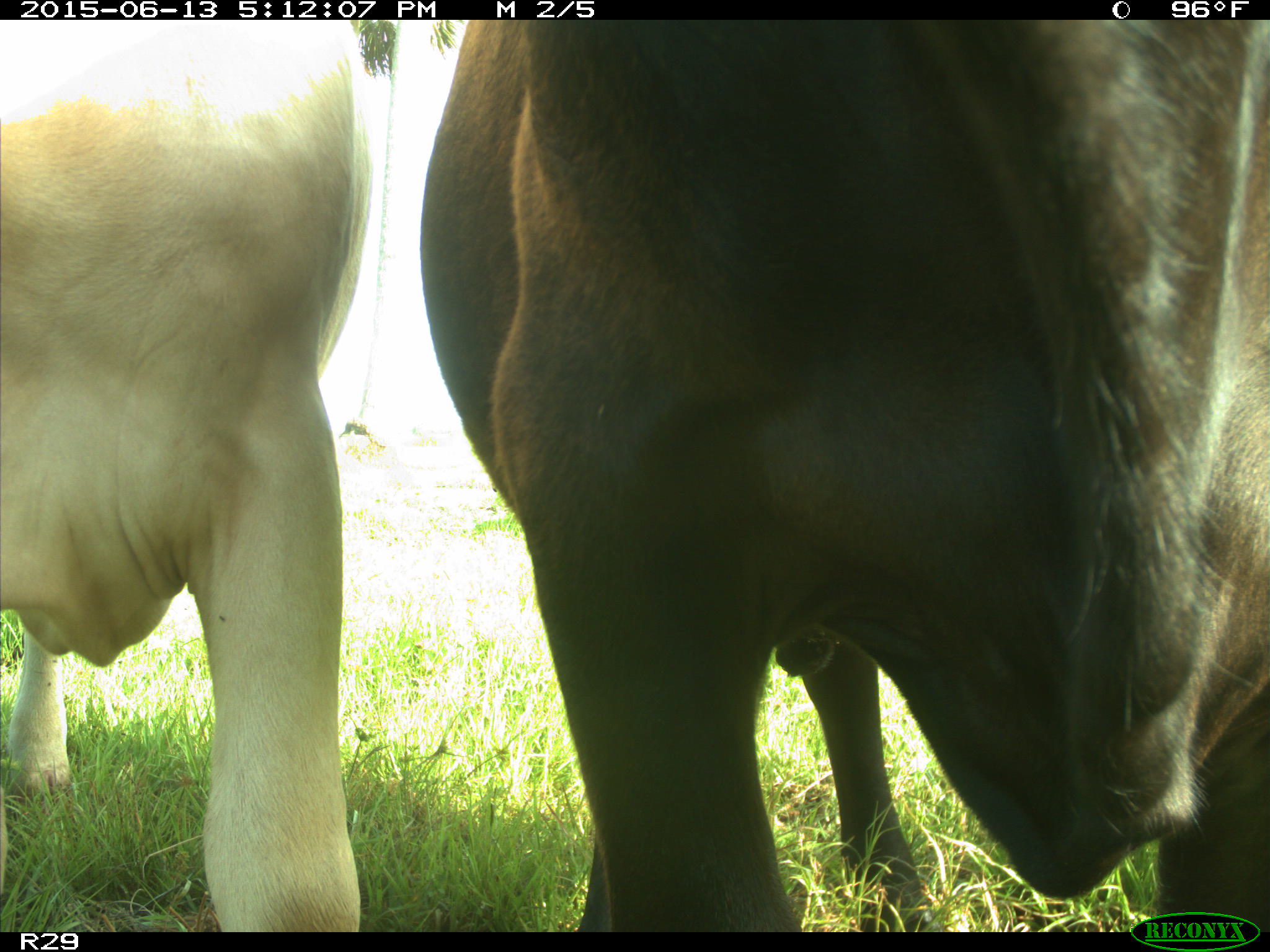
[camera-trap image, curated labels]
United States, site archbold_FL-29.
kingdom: Animalia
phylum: Chordata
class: Mammalia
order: Artiodactyla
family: Bovidae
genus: Bos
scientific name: Bos taurus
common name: domestic cow